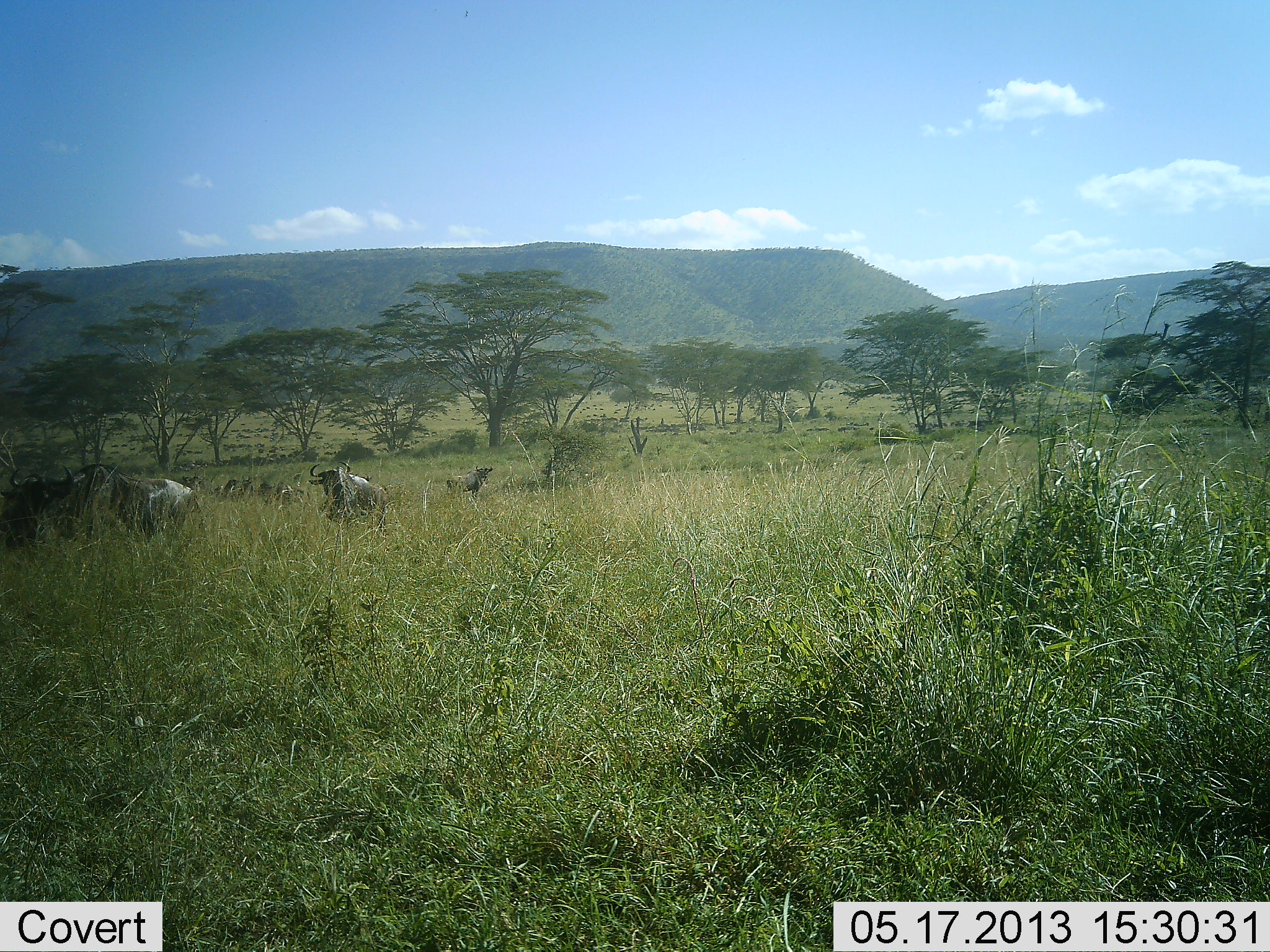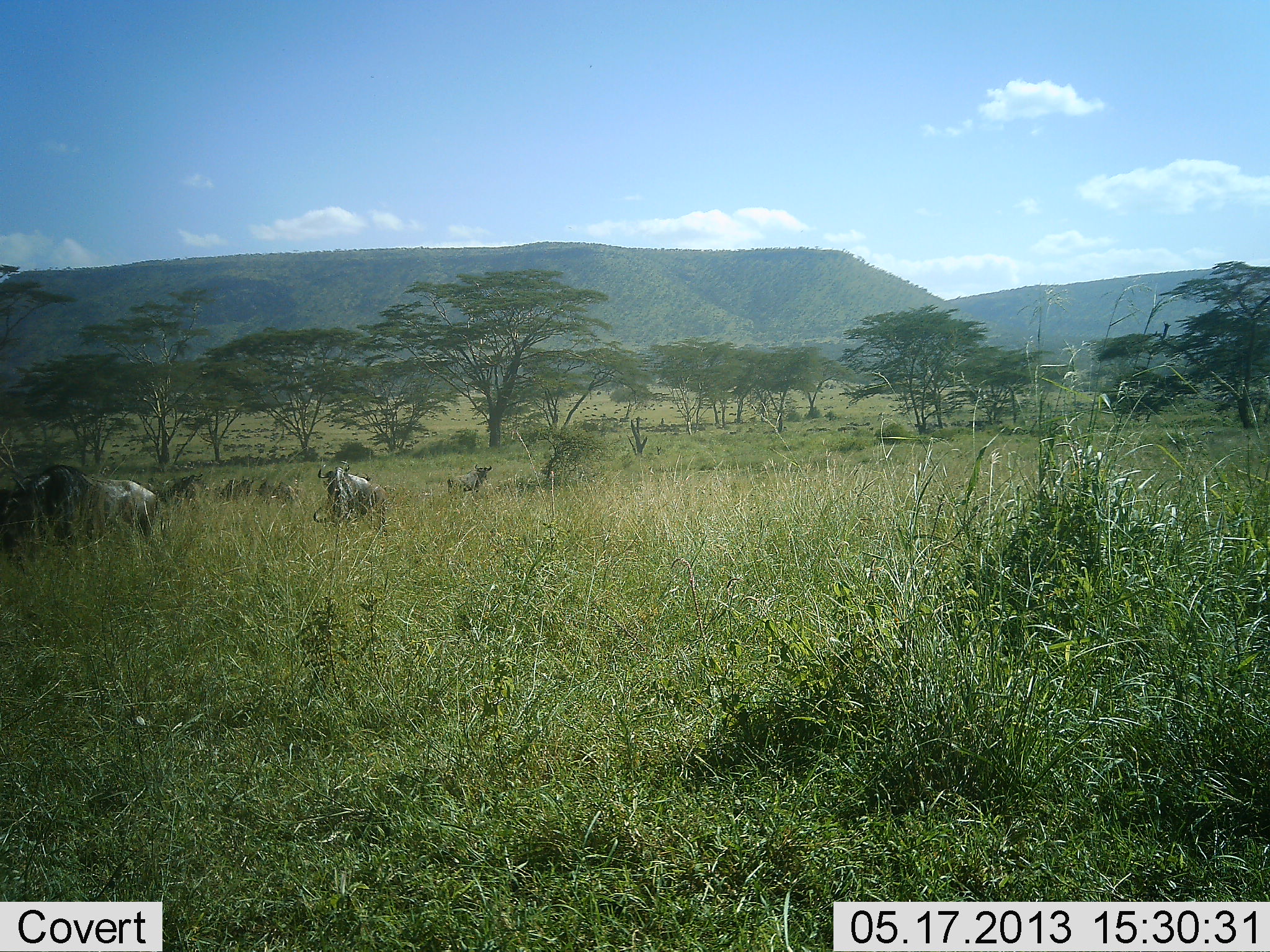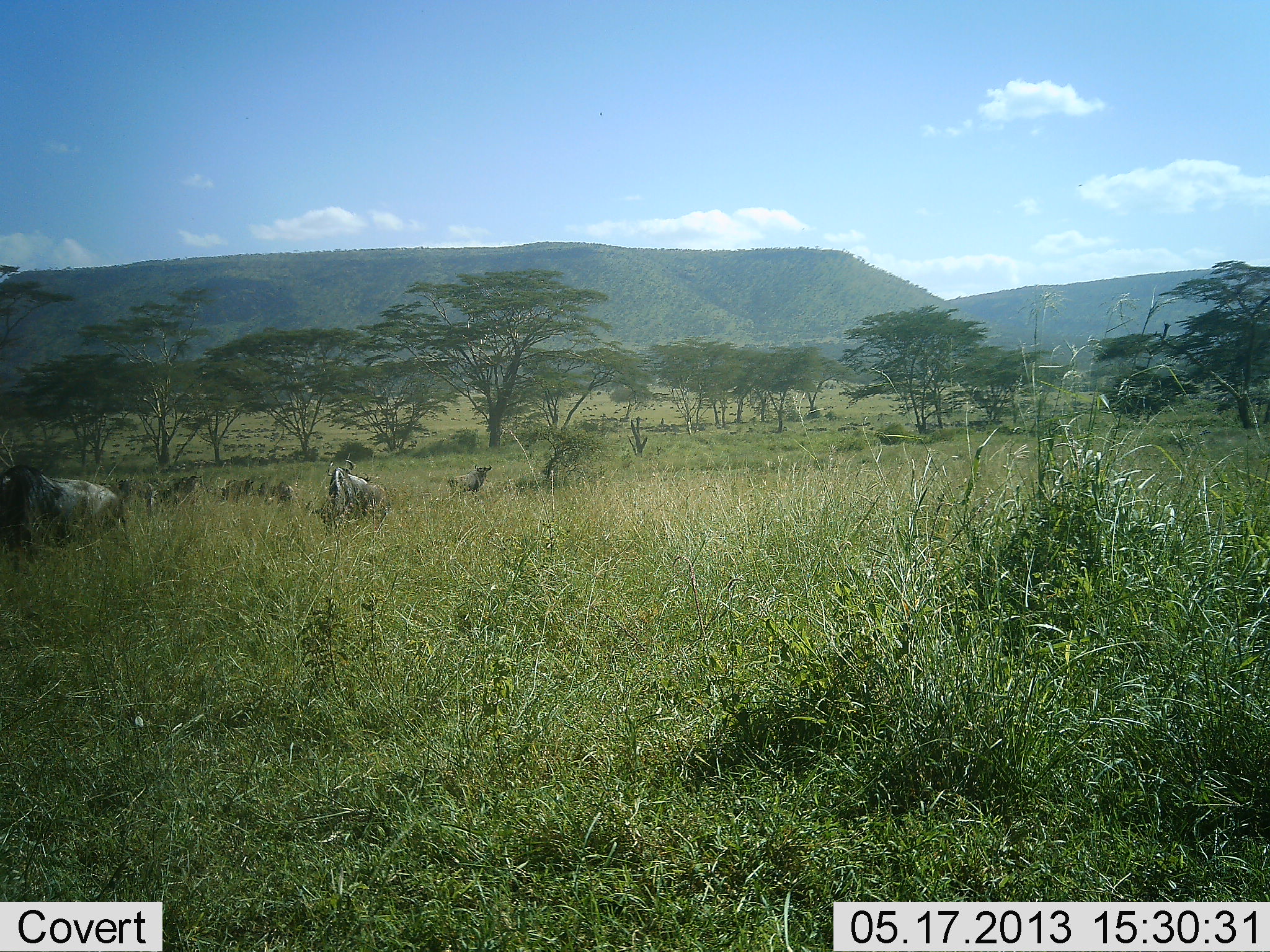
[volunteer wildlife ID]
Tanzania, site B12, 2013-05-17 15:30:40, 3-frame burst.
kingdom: Animalia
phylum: Chordata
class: Mammalia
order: Artiodactyla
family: Bovidae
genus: Connochaetes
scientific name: Connochaetes taurinus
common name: blue wildebeest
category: wildebeest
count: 3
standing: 80%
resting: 0%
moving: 90%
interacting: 0%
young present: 0%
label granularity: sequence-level